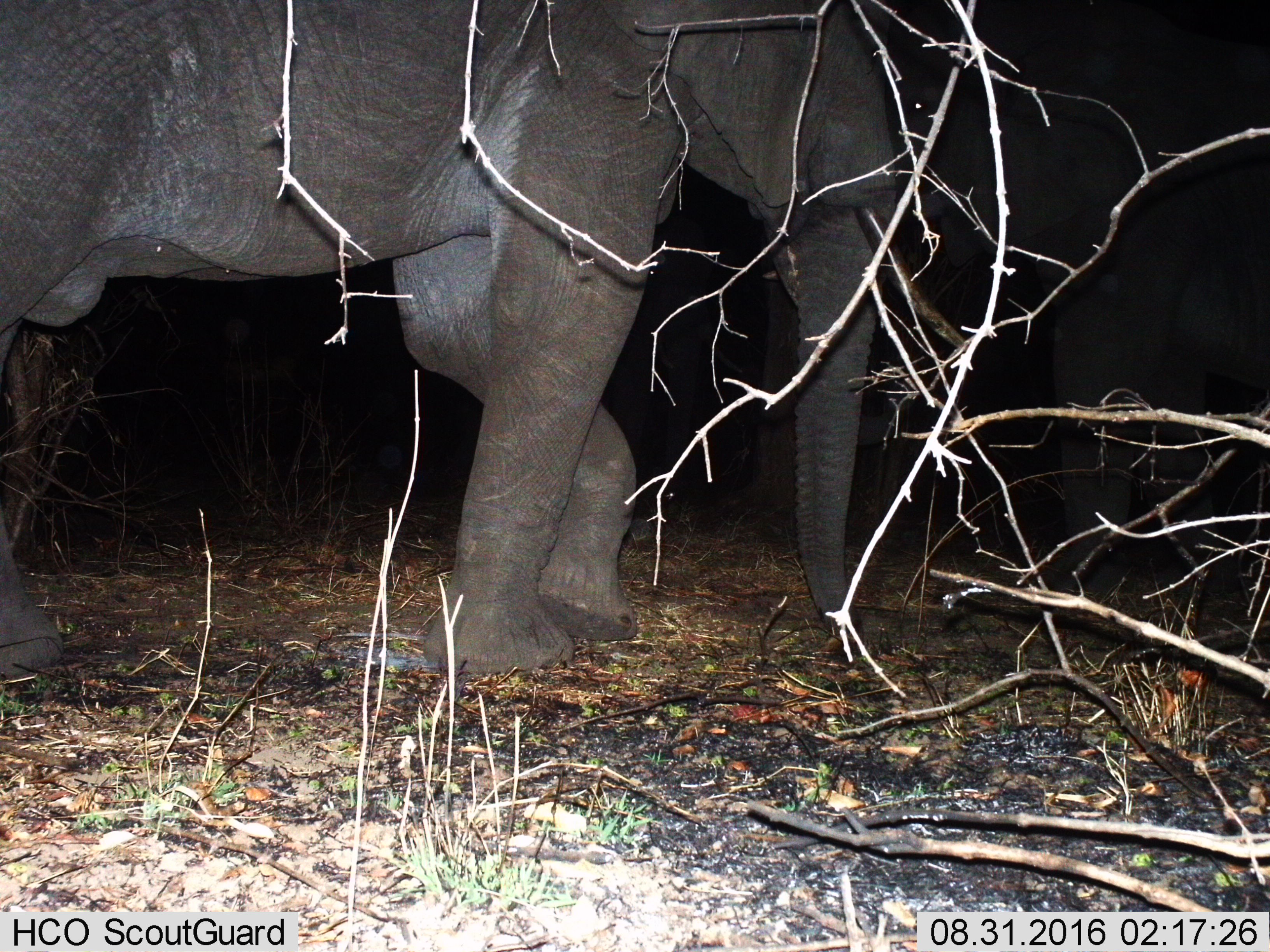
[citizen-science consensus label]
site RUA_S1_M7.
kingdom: Animalia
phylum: Chordata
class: Mammalia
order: Proboscidea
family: Elephantidae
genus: Loxodonta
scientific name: Loxodonta africana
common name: african bush elephant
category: elephant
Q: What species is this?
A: Elephant (african bush elephant) (Loxodonta africana).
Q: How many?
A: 2.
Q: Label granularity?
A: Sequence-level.